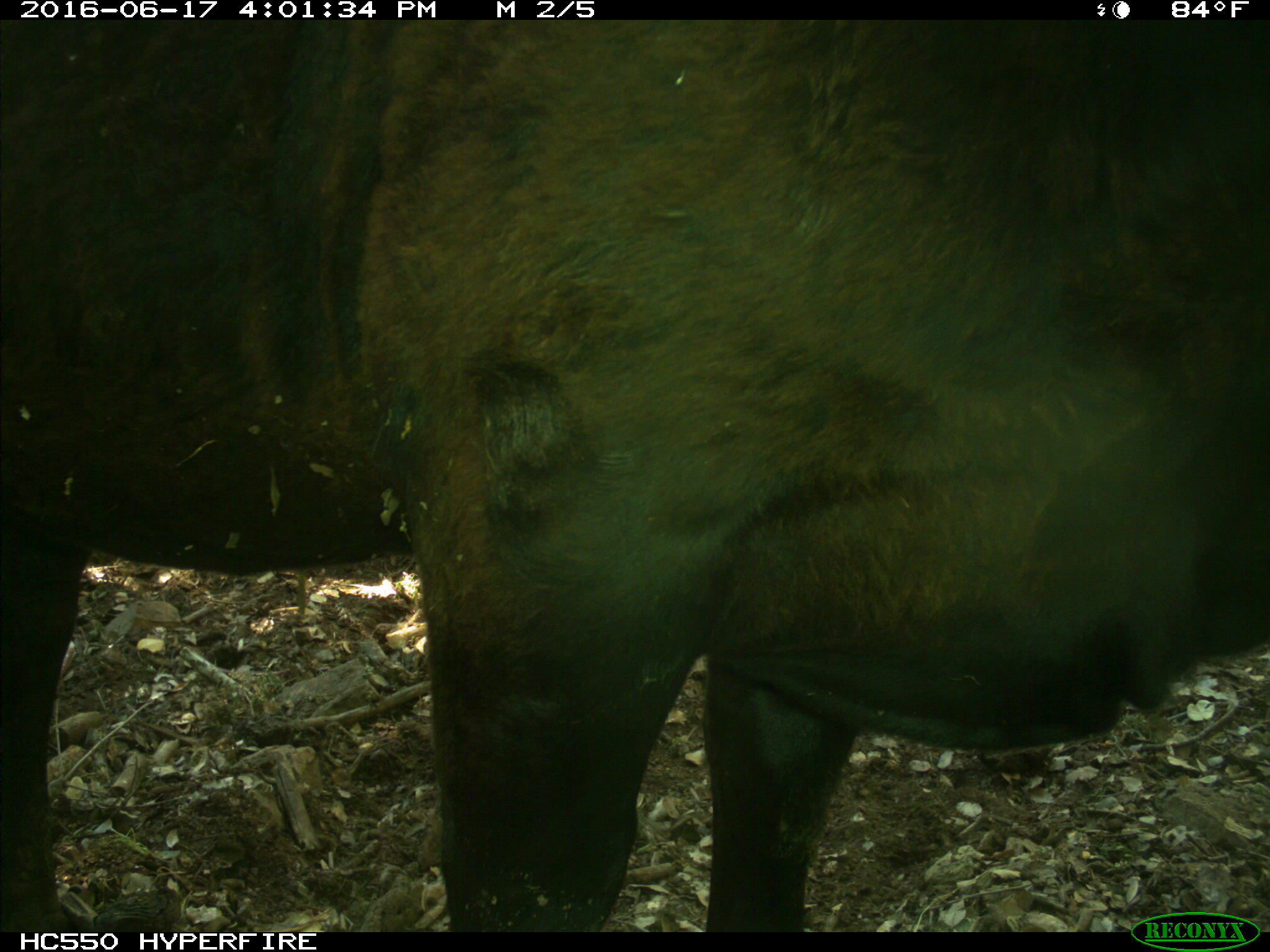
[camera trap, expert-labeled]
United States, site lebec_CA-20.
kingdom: Animalia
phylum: Chordata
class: Mammalia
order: Artiodactyla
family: Bovidae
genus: Bos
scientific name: Bos taurus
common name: domestic cow